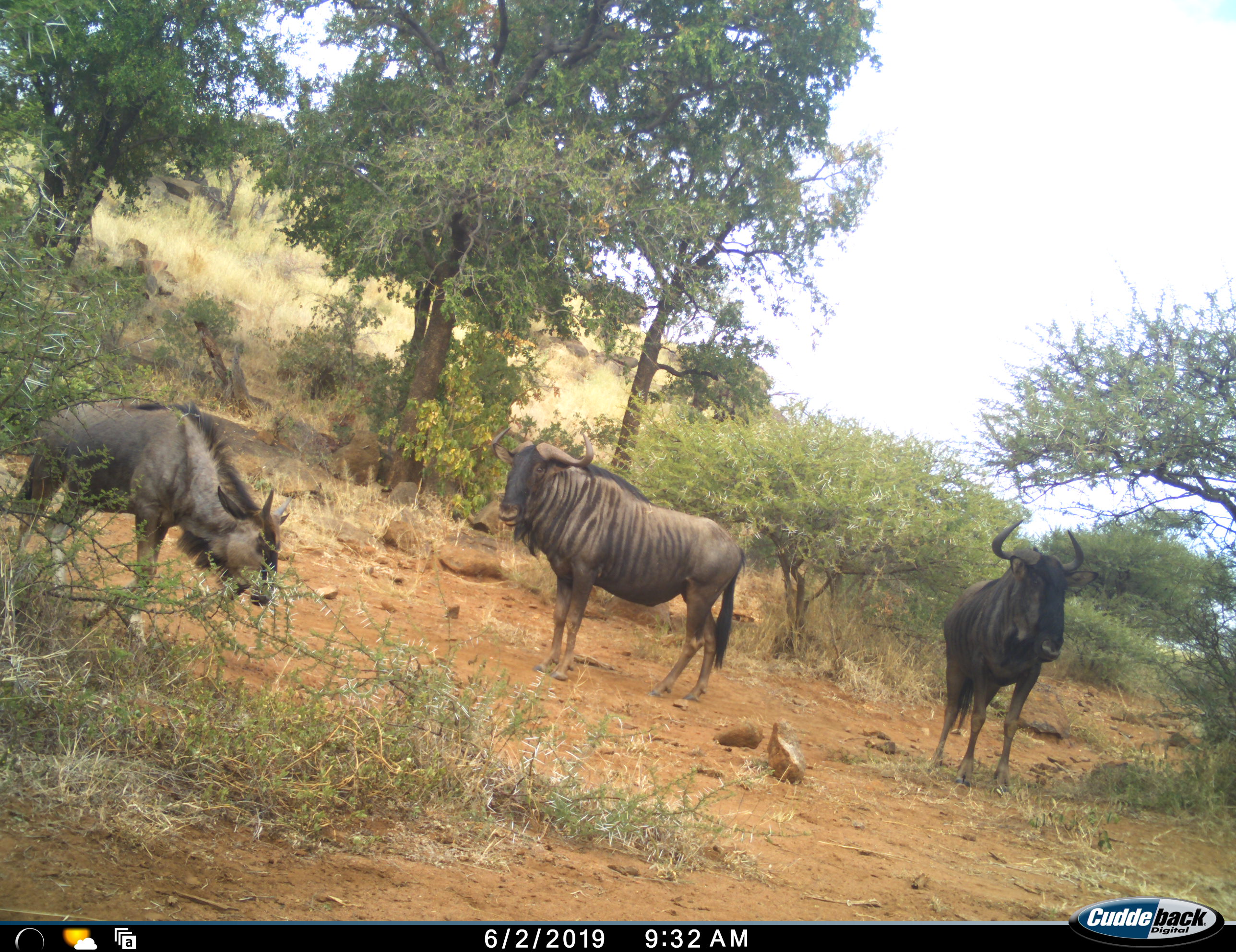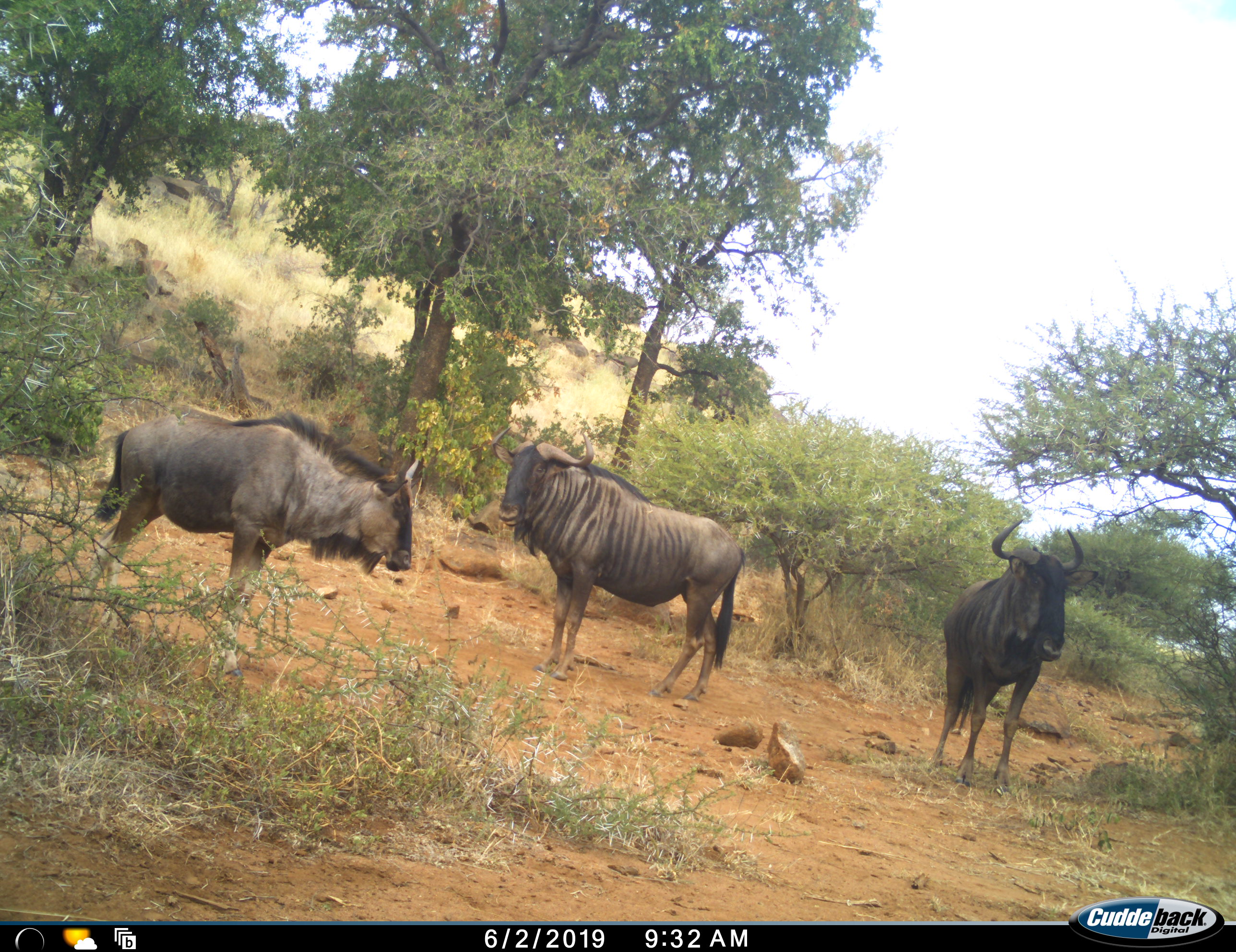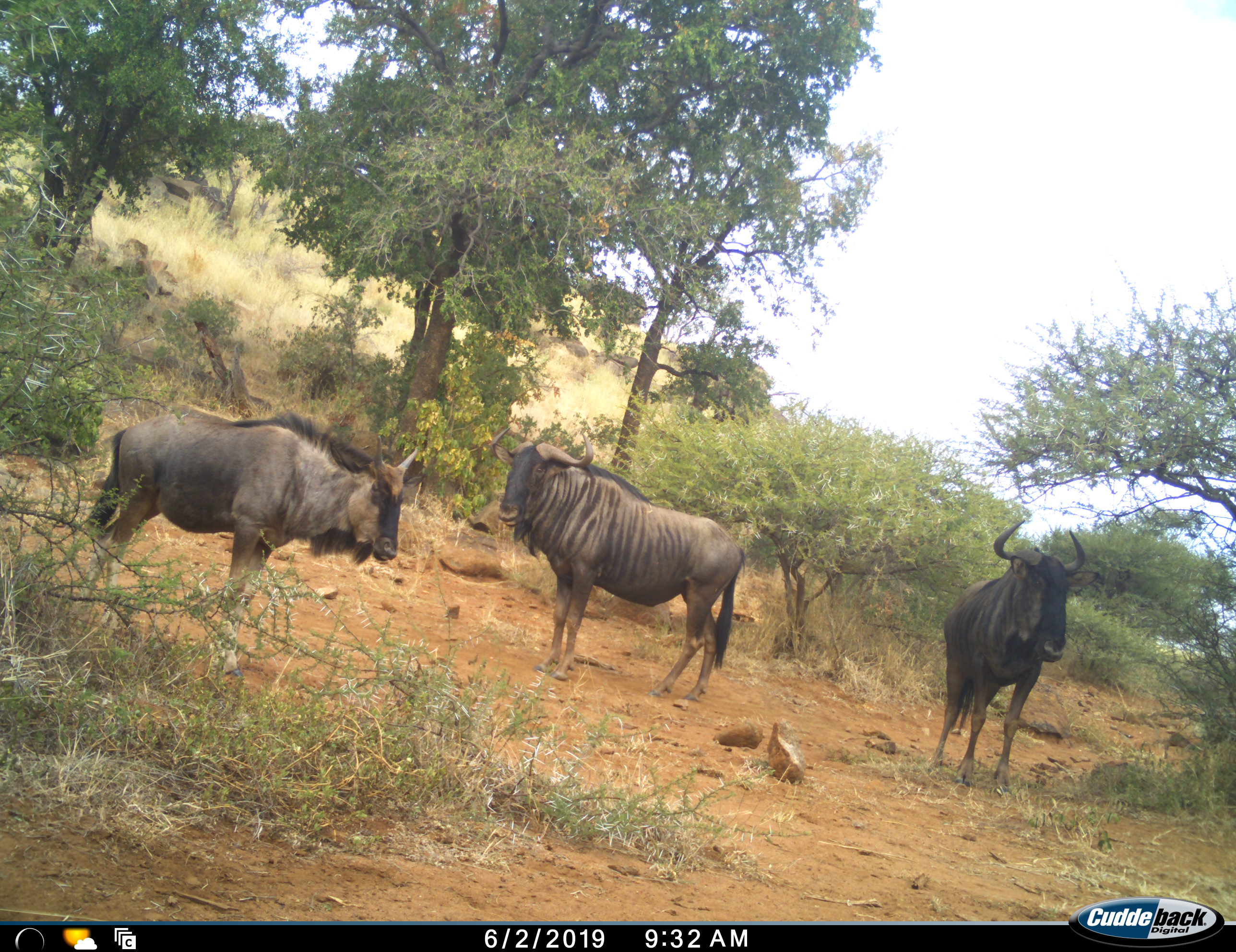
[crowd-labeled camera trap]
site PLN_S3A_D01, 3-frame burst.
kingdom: Animalia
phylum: Chordata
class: Mammalia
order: Artiodactyla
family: Bovidae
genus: Connochaetes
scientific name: Connochaetes taurinus taurinus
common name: blue wildebeest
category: wildebeestblue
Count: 3.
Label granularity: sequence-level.